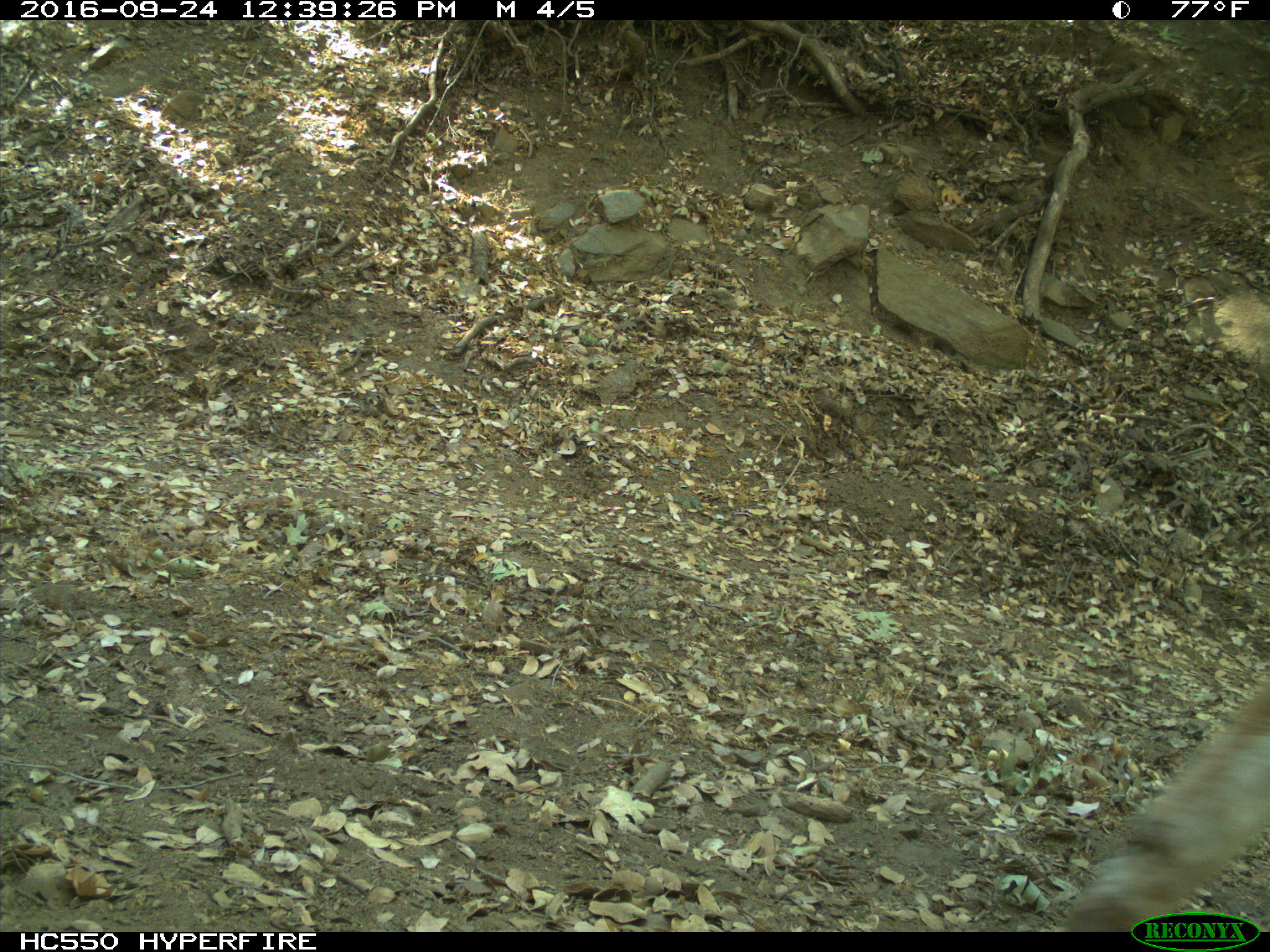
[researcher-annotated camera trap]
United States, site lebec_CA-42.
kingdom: Animalia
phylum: Chordata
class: Mammalia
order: Artiodactyla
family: Bovidae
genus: Bos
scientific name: Bos taurus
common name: domestic cow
Bos taurus (domestic cow).